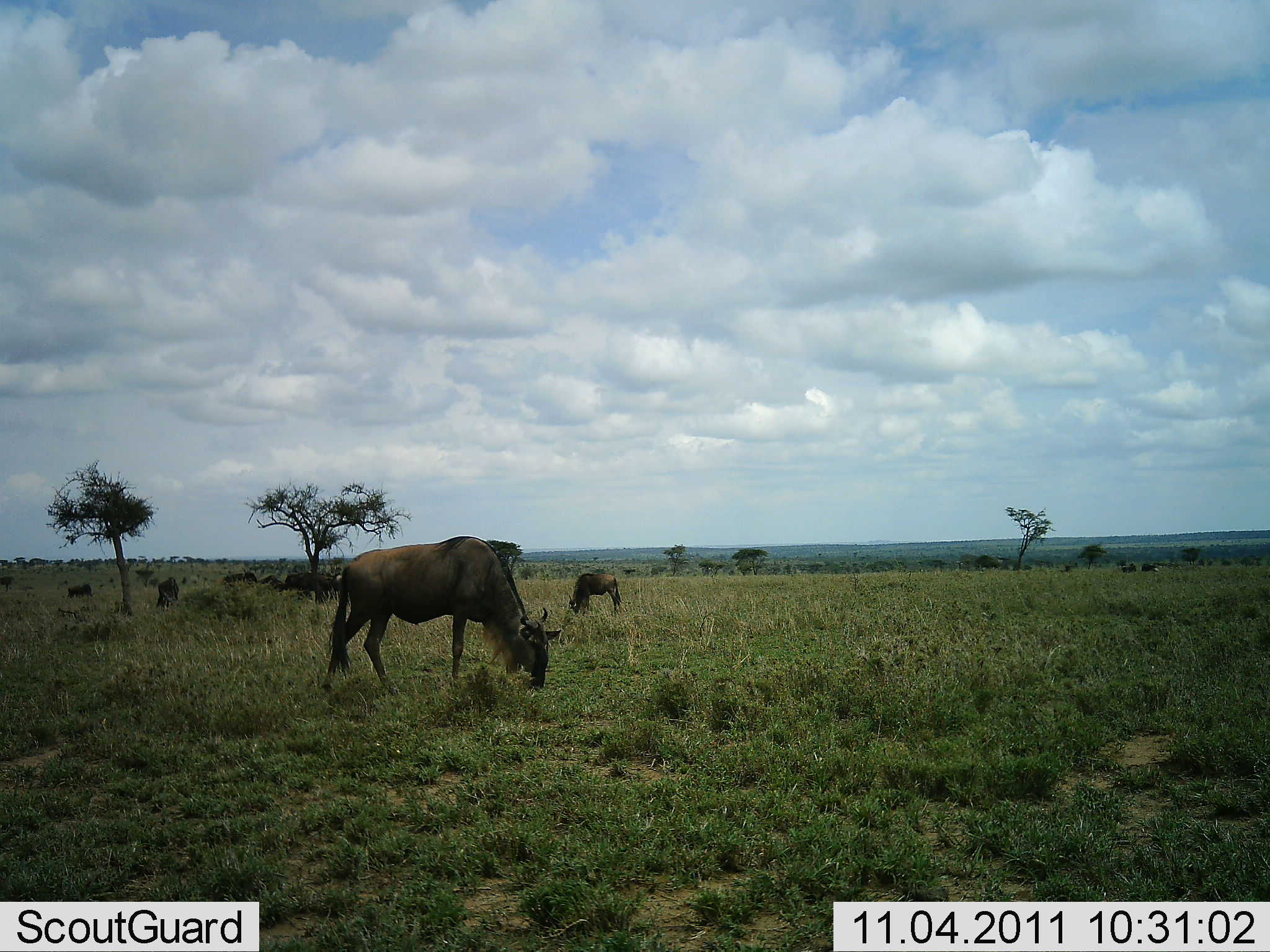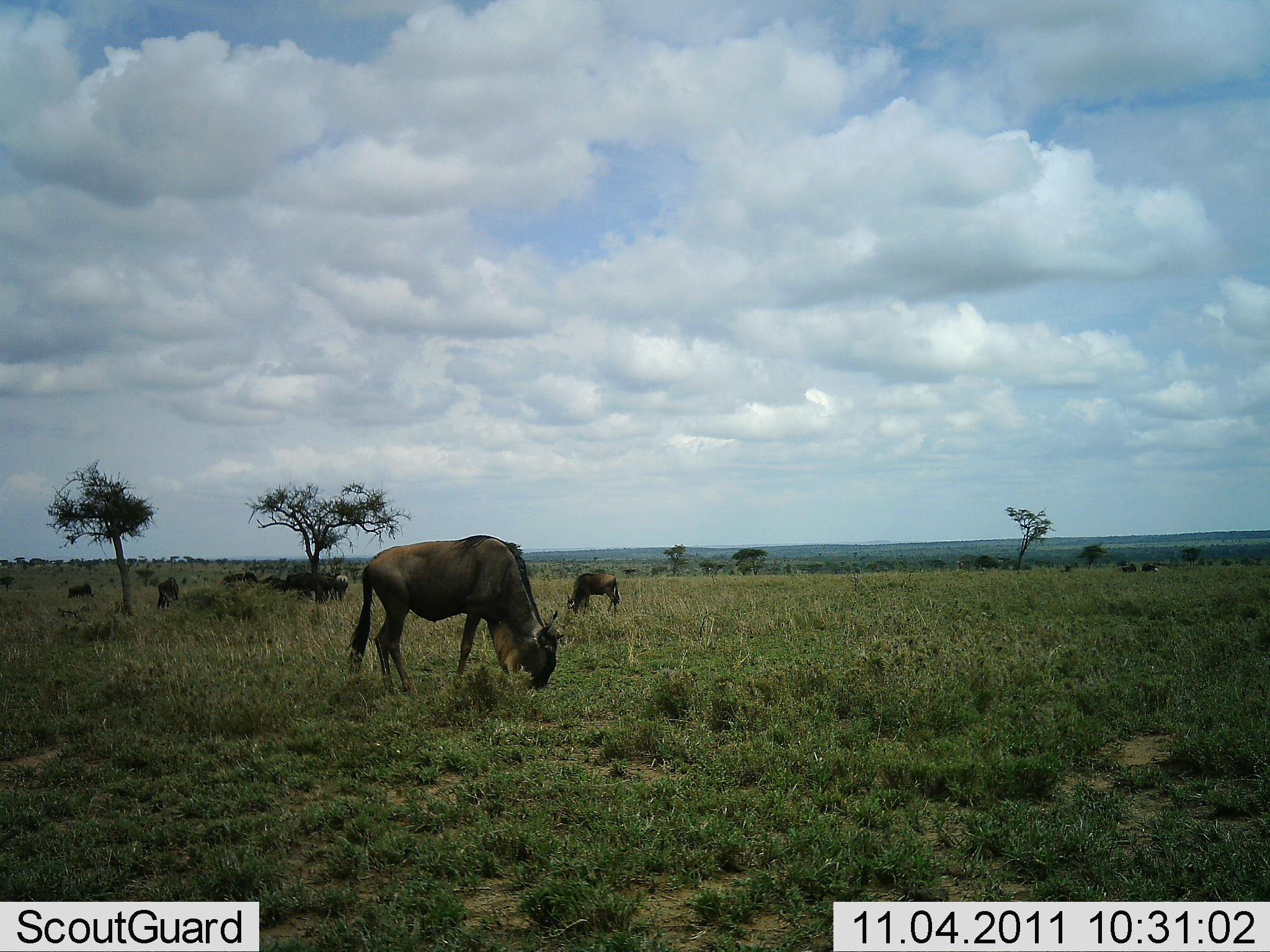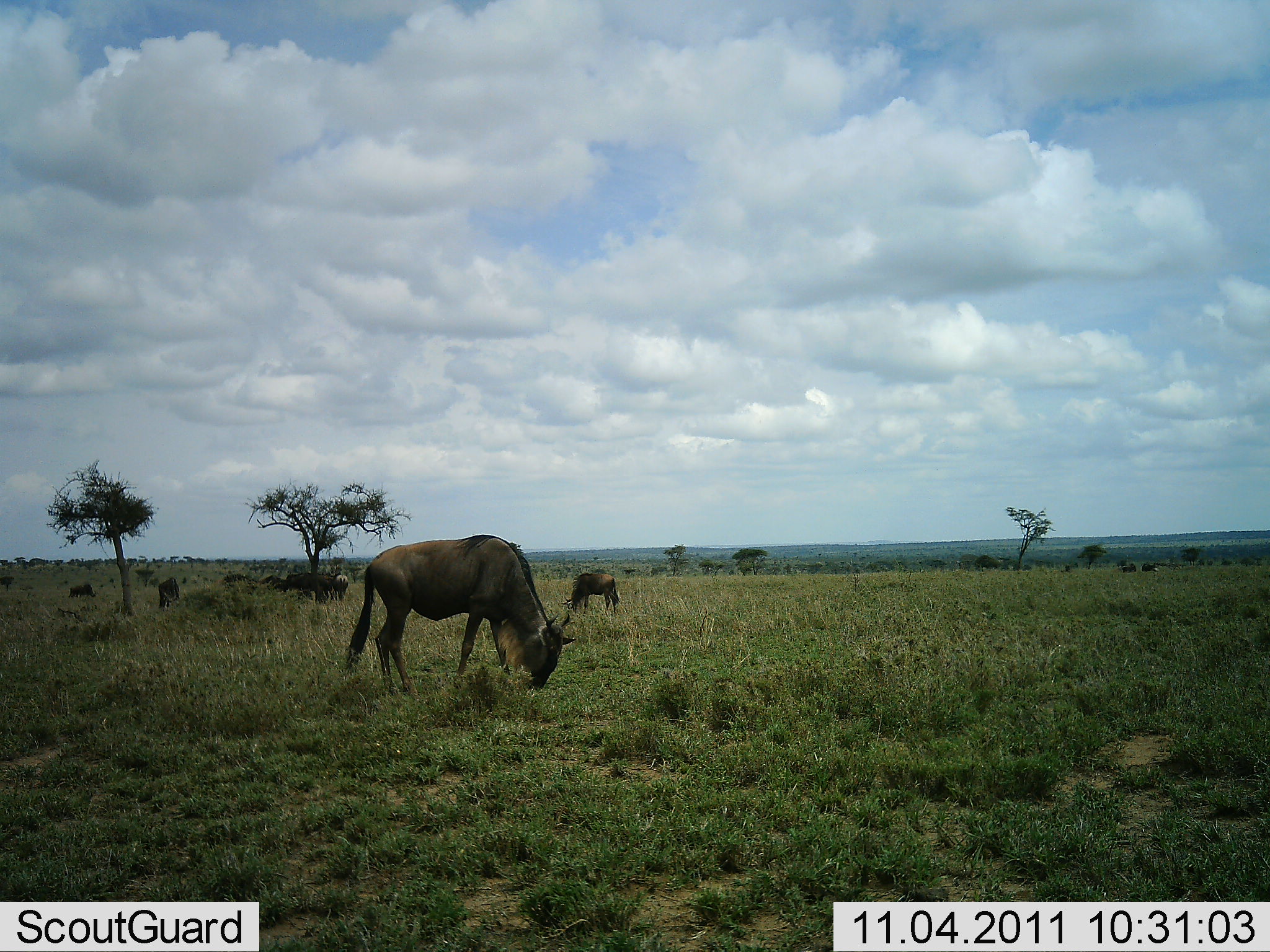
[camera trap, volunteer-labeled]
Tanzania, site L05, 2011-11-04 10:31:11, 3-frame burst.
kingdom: Animalia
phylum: Chordata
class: Mammalia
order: Artiodactyla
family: Bovidae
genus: Connochaetes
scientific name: Connochaetes taurinus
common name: blue wildebeest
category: wildebeest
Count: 10.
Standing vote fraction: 50%.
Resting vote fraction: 0%.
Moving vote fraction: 33%.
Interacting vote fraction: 0%.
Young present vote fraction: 0%.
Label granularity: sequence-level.